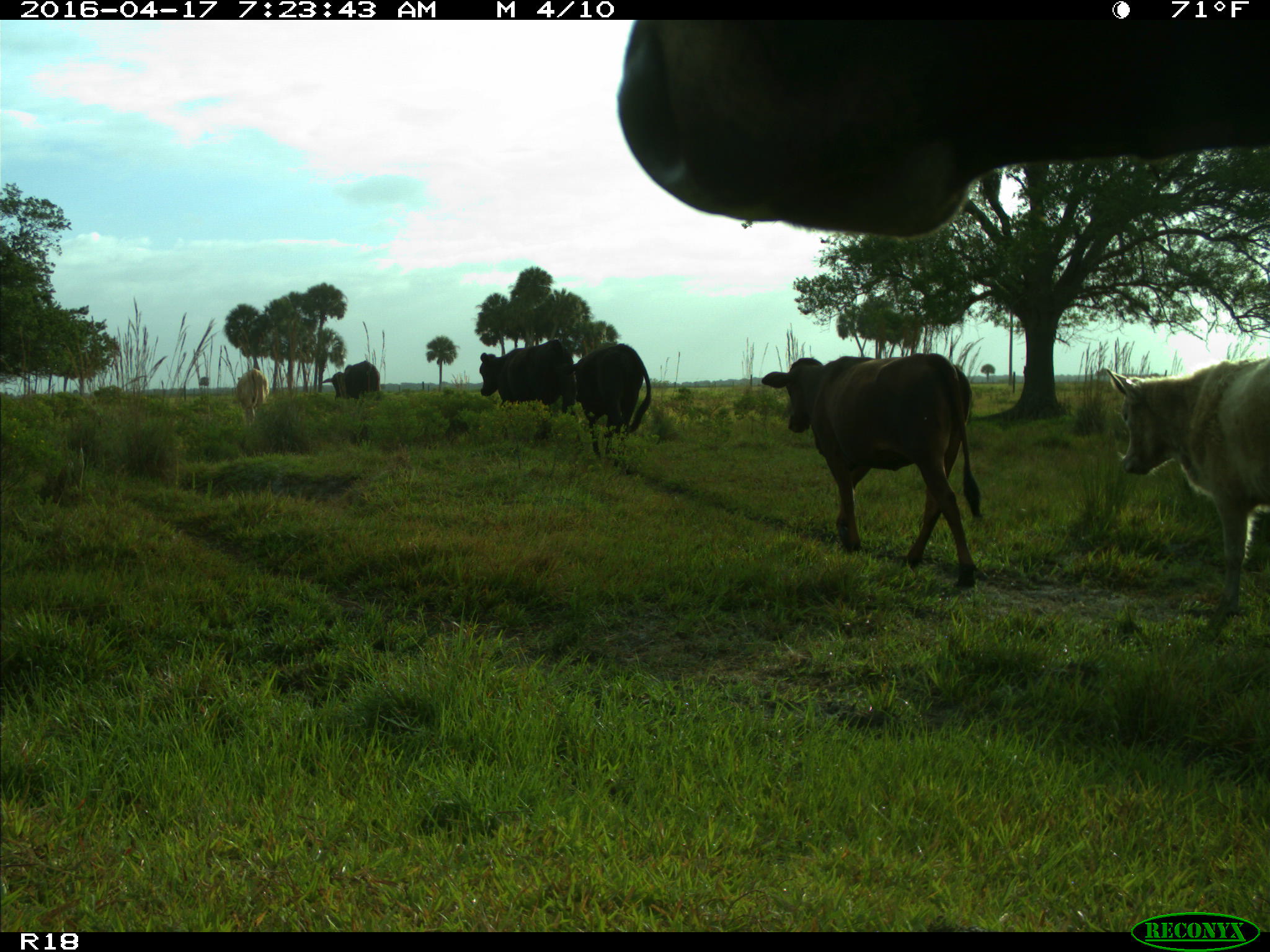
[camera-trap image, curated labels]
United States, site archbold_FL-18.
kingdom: Animalia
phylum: Chordata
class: Mammalia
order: Artiodactyla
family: Bovidae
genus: Bos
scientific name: Bos taurus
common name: domestic cow